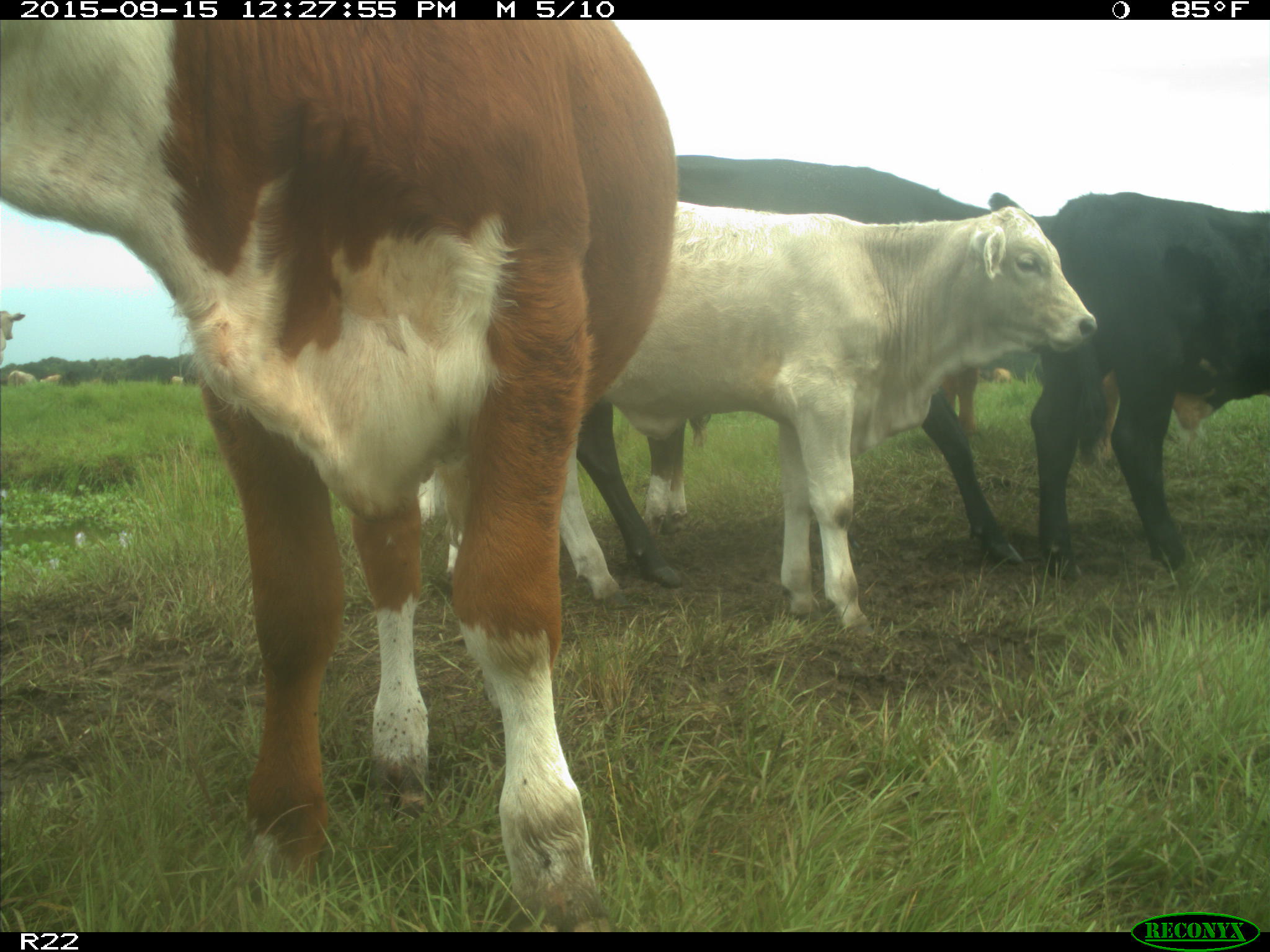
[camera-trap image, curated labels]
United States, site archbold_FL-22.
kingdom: Animalia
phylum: Chordata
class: Mammalia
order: Artiodactyla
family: Bovidae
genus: Bos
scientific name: Bos taurus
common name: domestic cow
Bos taurus (domestic cow).